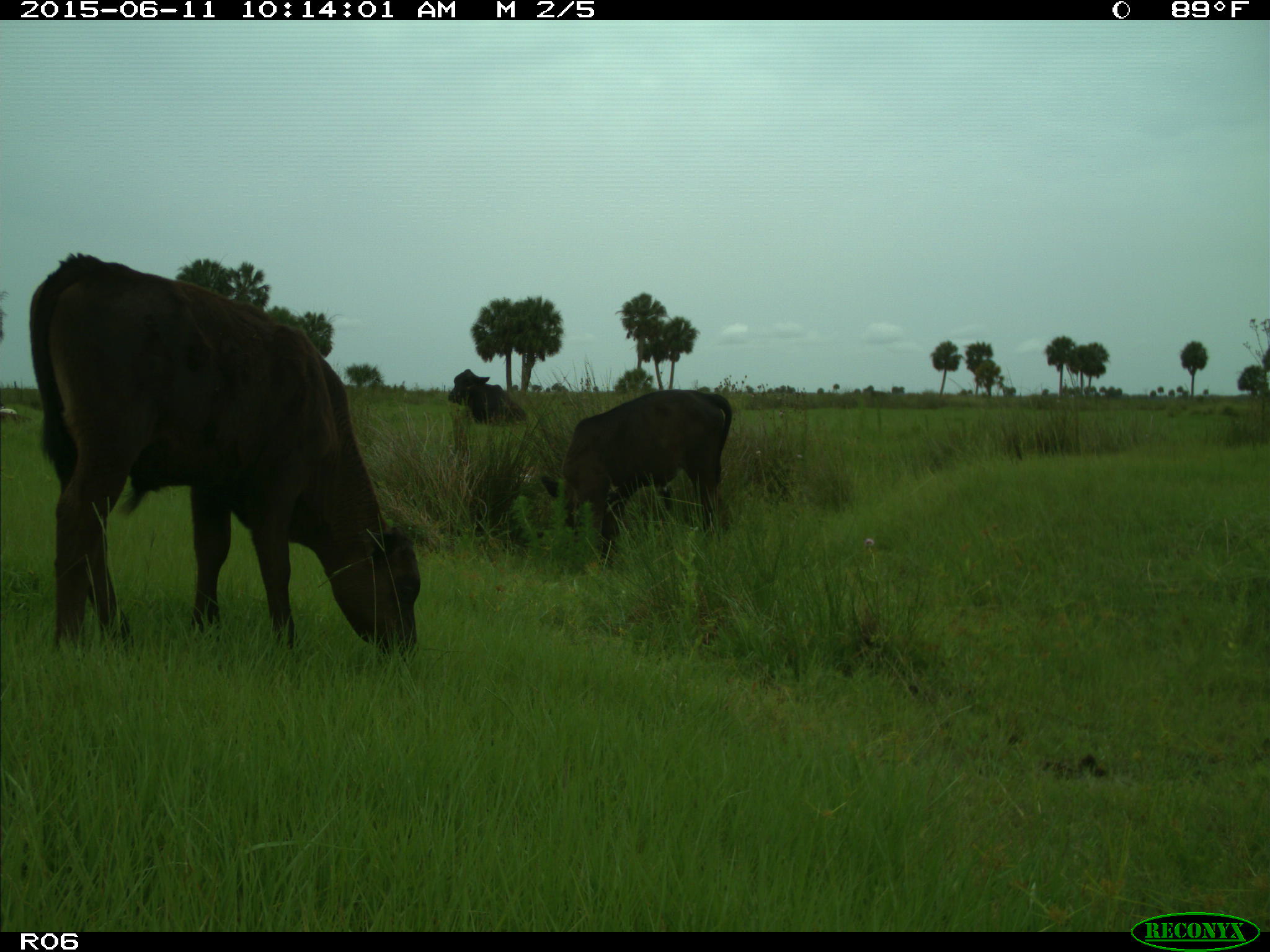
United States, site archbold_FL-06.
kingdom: Animalia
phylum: Chordata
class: Mammalia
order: Artiodactyla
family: Bovidae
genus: Bos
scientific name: Bos taurus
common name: domestic cow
Bos taurus (domestic cow).